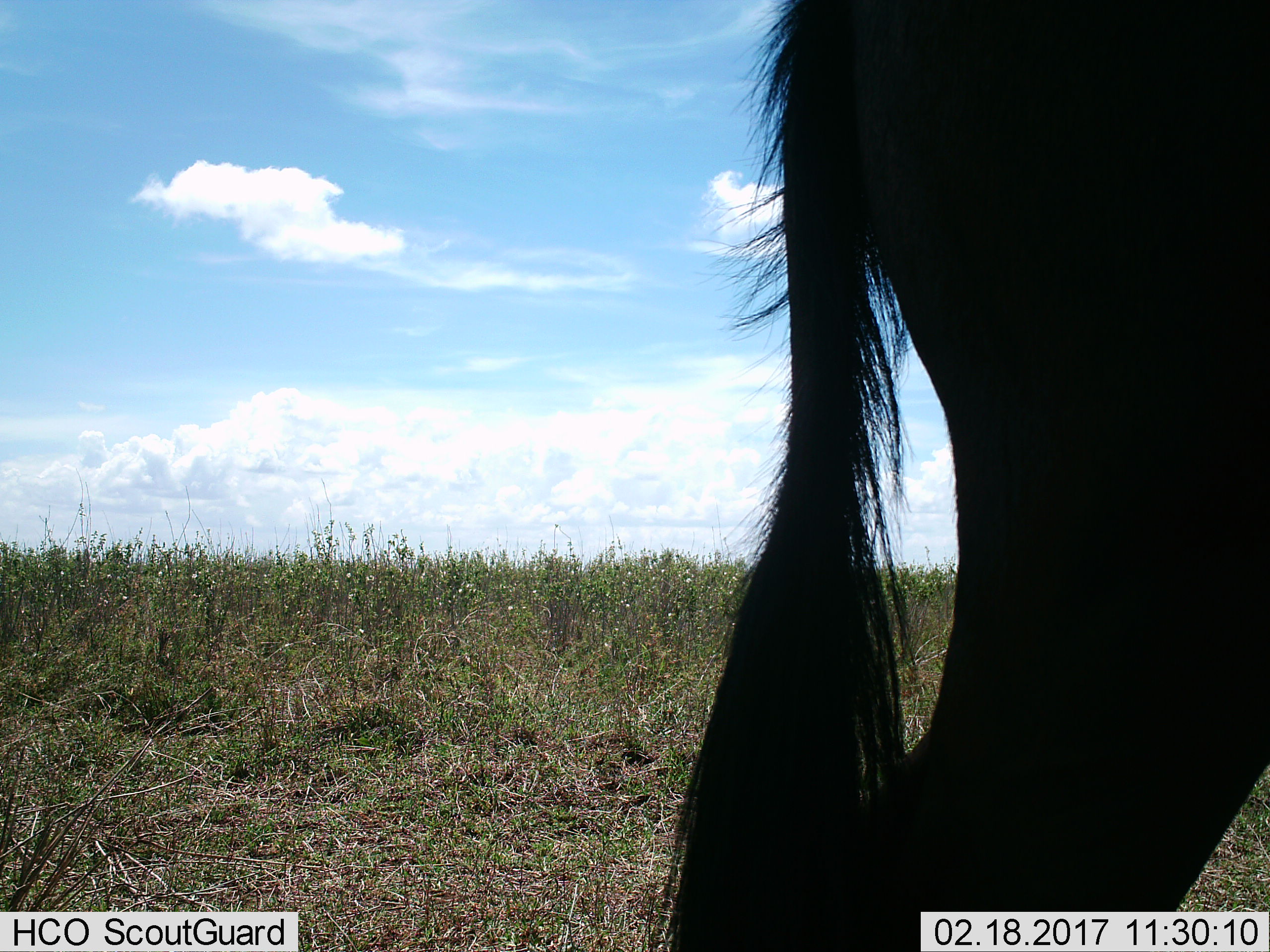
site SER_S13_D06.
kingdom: Animalia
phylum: Chordata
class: Mammalia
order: Artiodactyla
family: Bovidae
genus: Connochaetes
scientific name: Connochaetes taurinus taurinus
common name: blue wildebeest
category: wildebeestblue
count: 1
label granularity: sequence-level